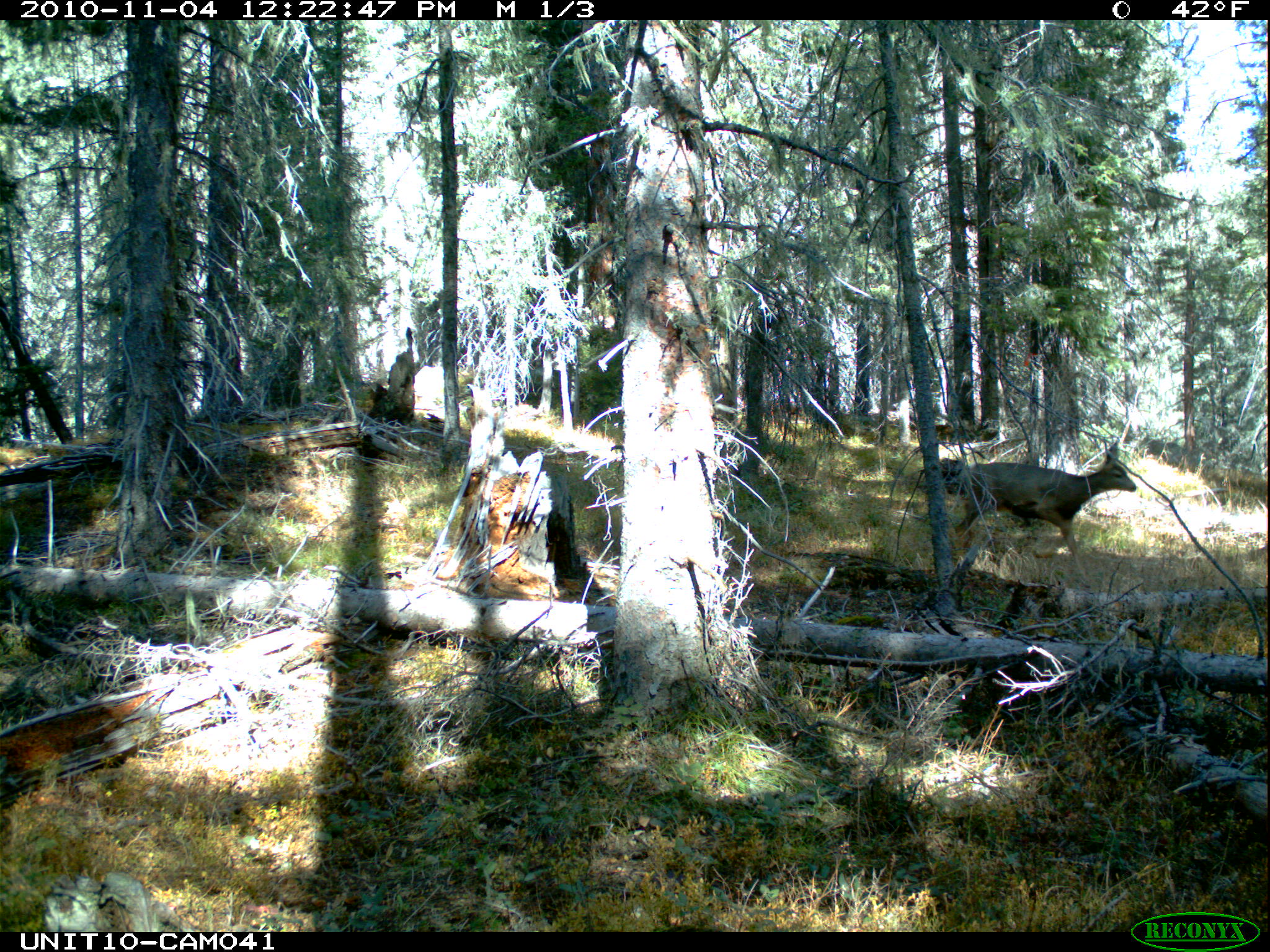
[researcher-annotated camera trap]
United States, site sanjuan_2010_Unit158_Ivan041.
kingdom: Animalia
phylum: Chordata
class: Mammalia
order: Artiodactyla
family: Cervidae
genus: Odocoileus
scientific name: Odocoileus hemionus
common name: mule deer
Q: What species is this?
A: Odocoileus hemionus (mule deer).